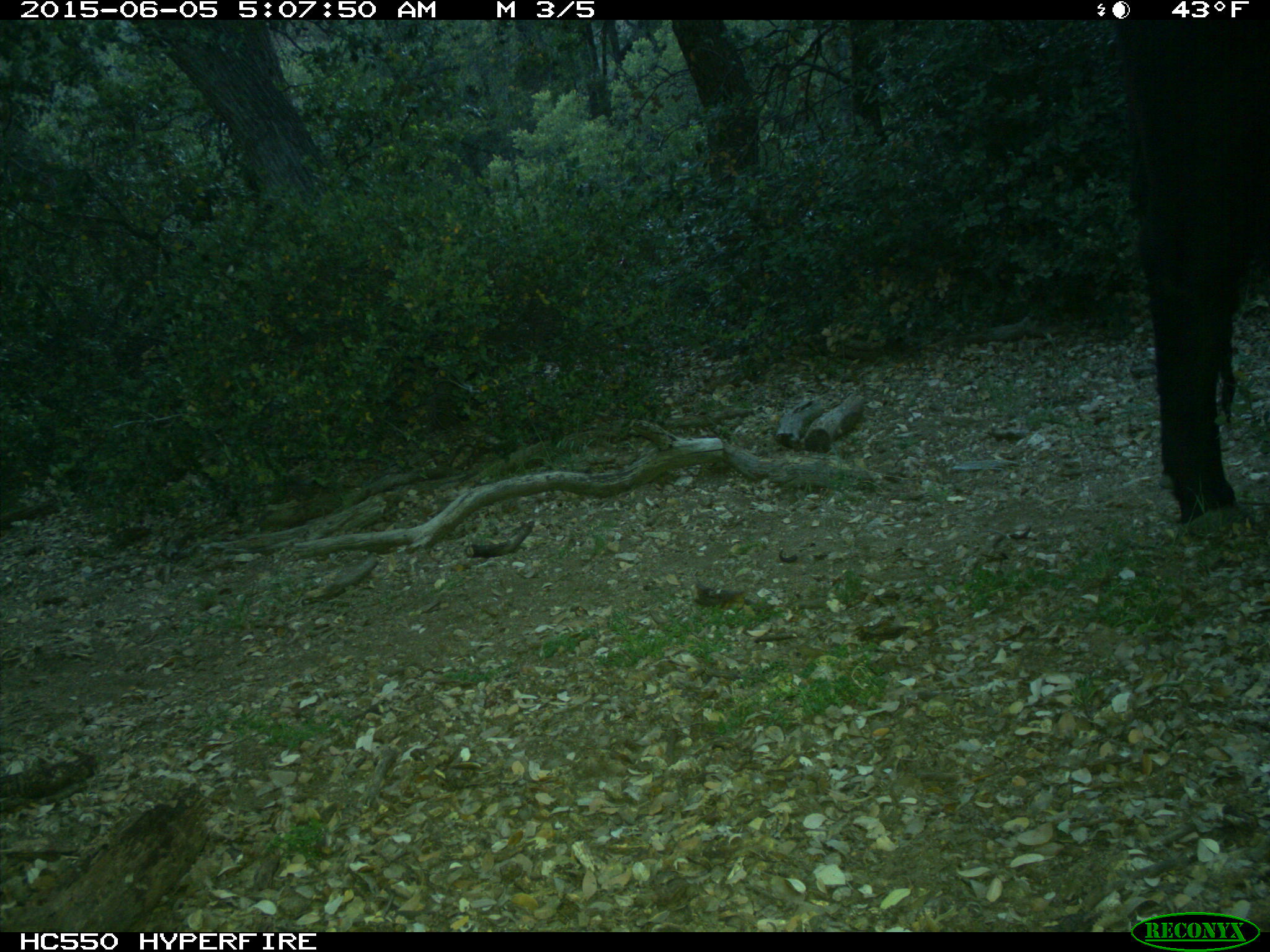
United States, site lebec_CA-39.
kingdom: Animalia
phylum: Chordata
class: Mammalia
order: Artiodactyla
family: Bovidae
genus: Bos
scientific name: Bos taurus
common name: domestic cow